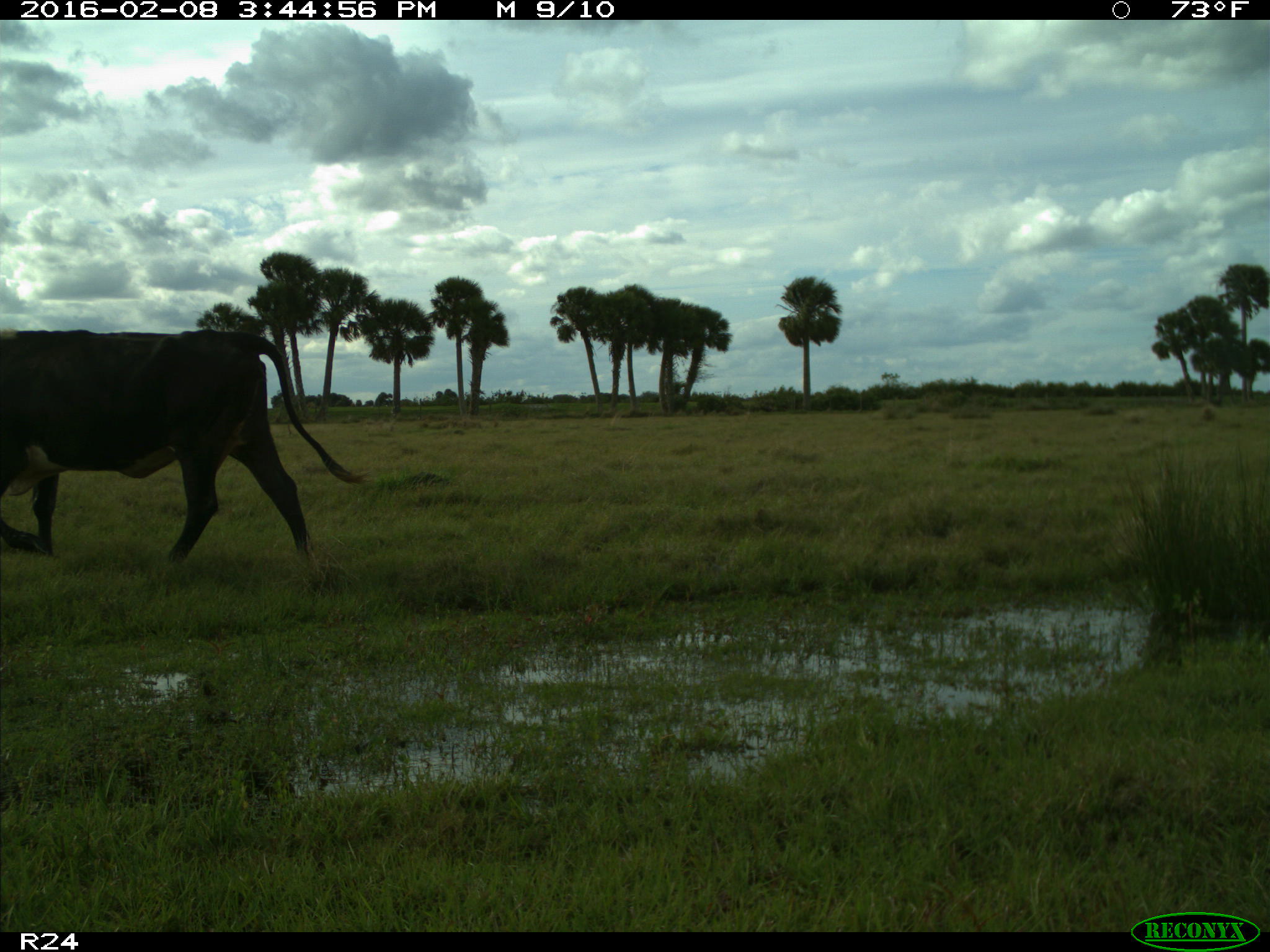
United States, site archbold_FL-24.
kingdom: Animalia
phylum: Chordata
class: Mammalia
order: Artiodactyla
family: Bovidae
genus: Bos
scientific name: Bos taurus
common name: domestic cow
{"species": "Bos taurus (domestic cow)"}